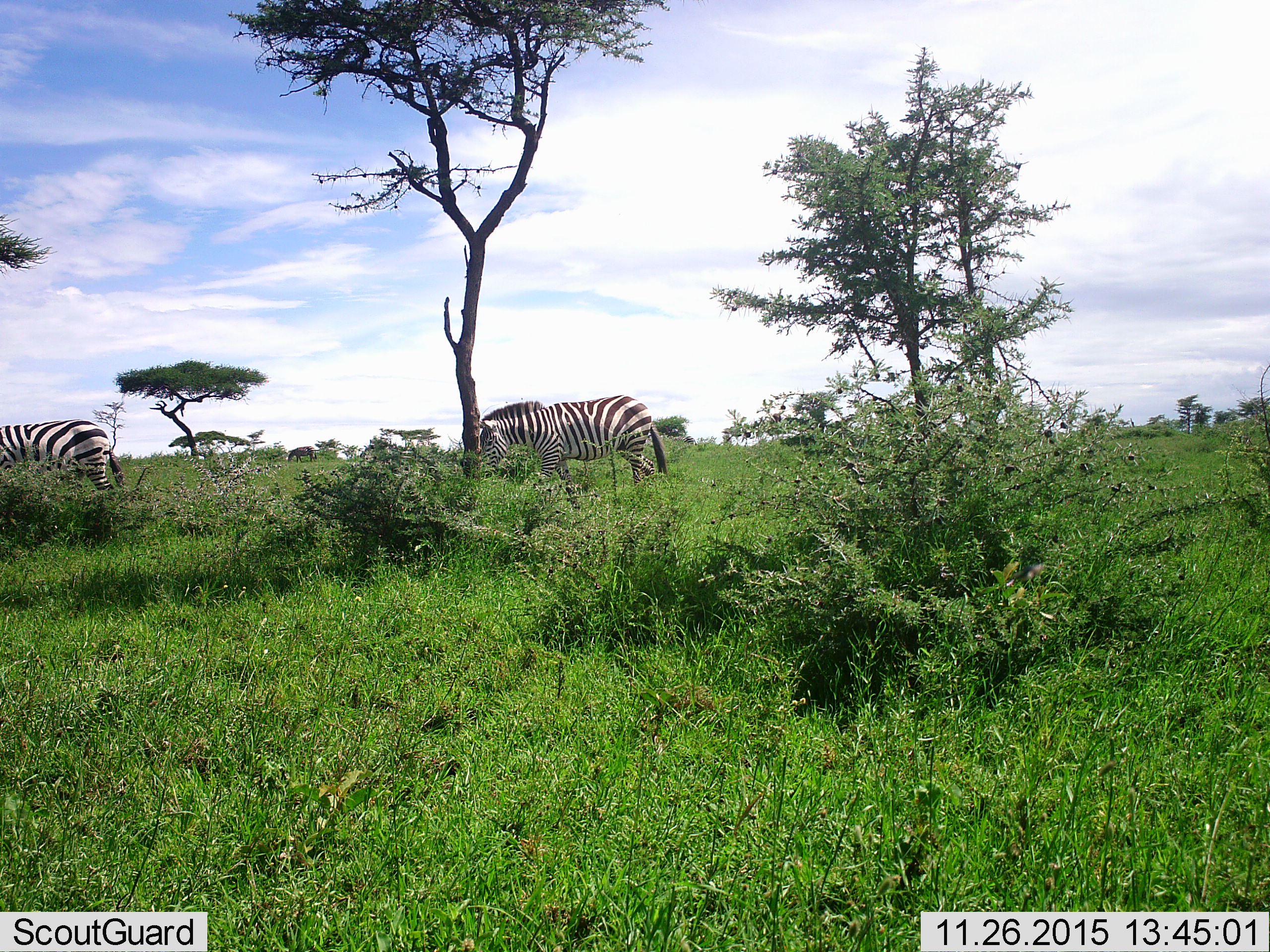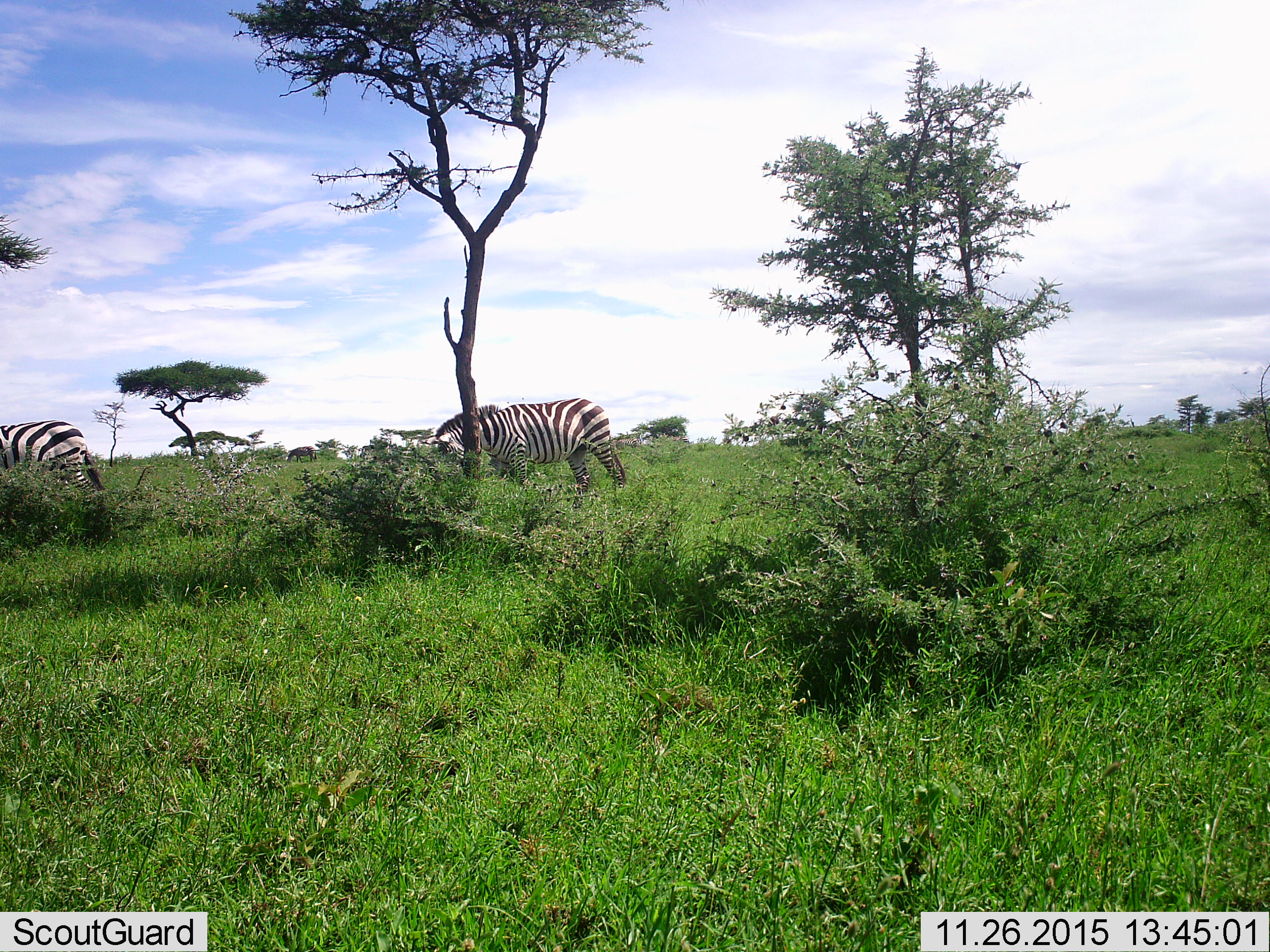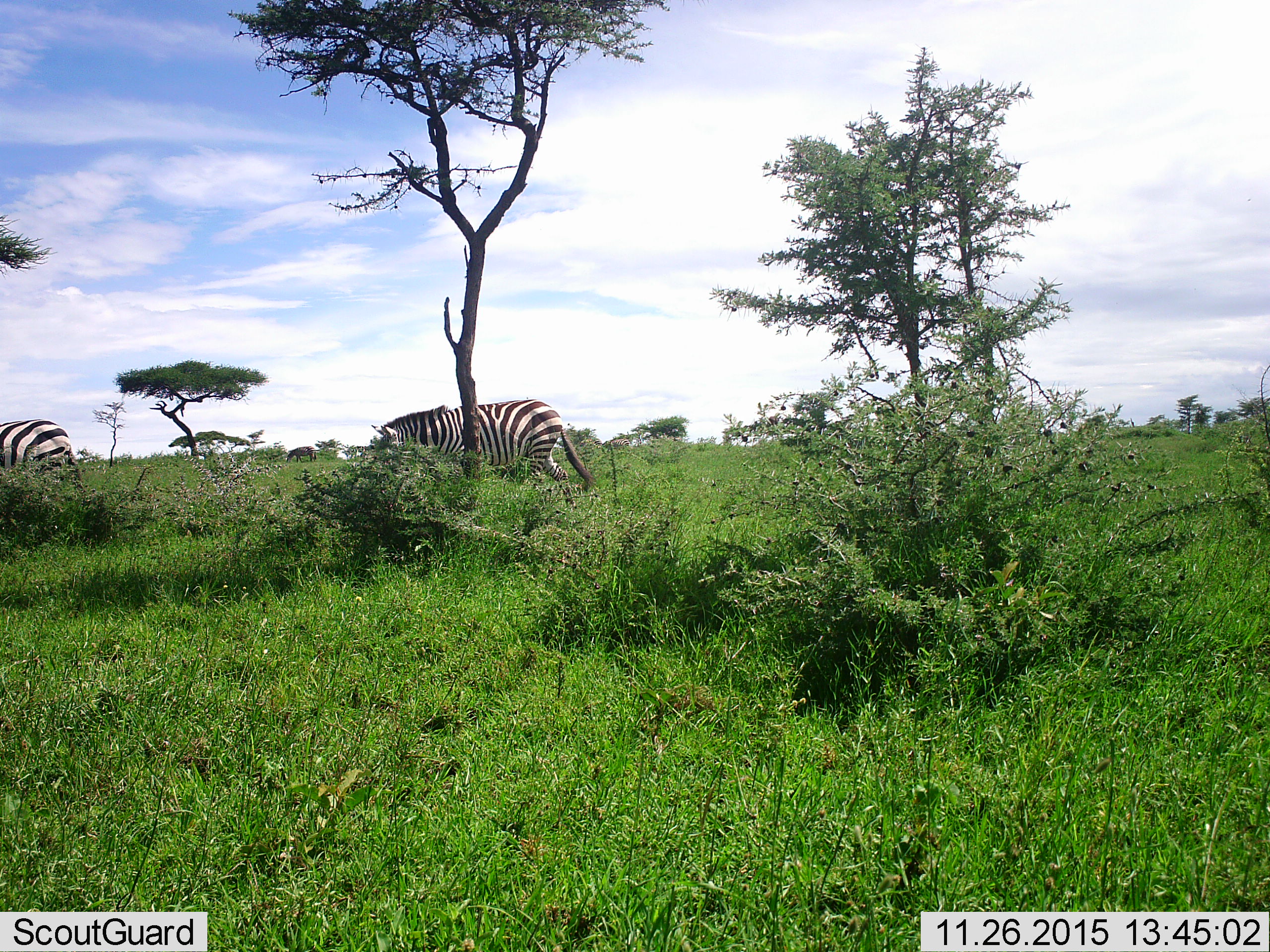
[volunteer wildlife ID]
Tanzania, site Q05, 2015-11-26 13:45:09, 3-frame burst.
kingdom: Animalia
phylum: Chordata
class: Mammalia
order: Perissodactyla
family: Equidae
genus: Equus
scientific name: Equus quagga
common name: plains zebra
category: zebra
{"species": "zebra (plains zebra) (Equus quagga)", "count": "2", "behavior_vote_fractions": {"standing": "38%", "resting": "0%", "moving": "100%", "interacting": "0%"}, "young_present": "0%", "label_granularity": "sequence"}